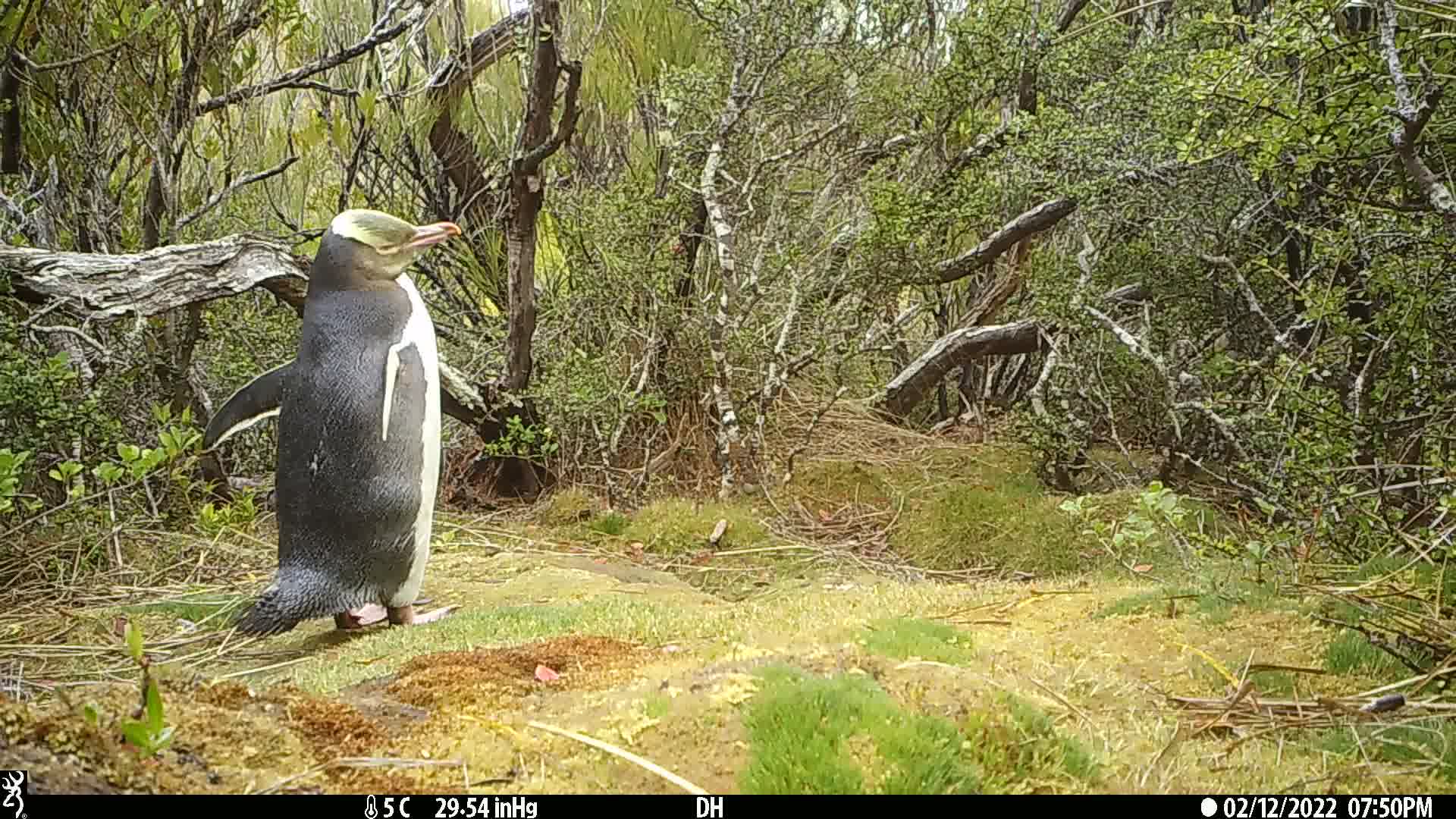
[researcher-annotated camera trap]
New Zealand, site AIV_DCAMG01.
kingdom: Animalia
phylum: Chordata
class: Aves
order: Sphenisciformes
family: Spheniscidae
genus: Megadyptes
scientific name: Megadyptes antipodes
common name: yellow-eyed penguin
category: yellow eyed penguin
Yellow eyed penguin (yellow-eyed penguin) (Megadyptes antipodes).